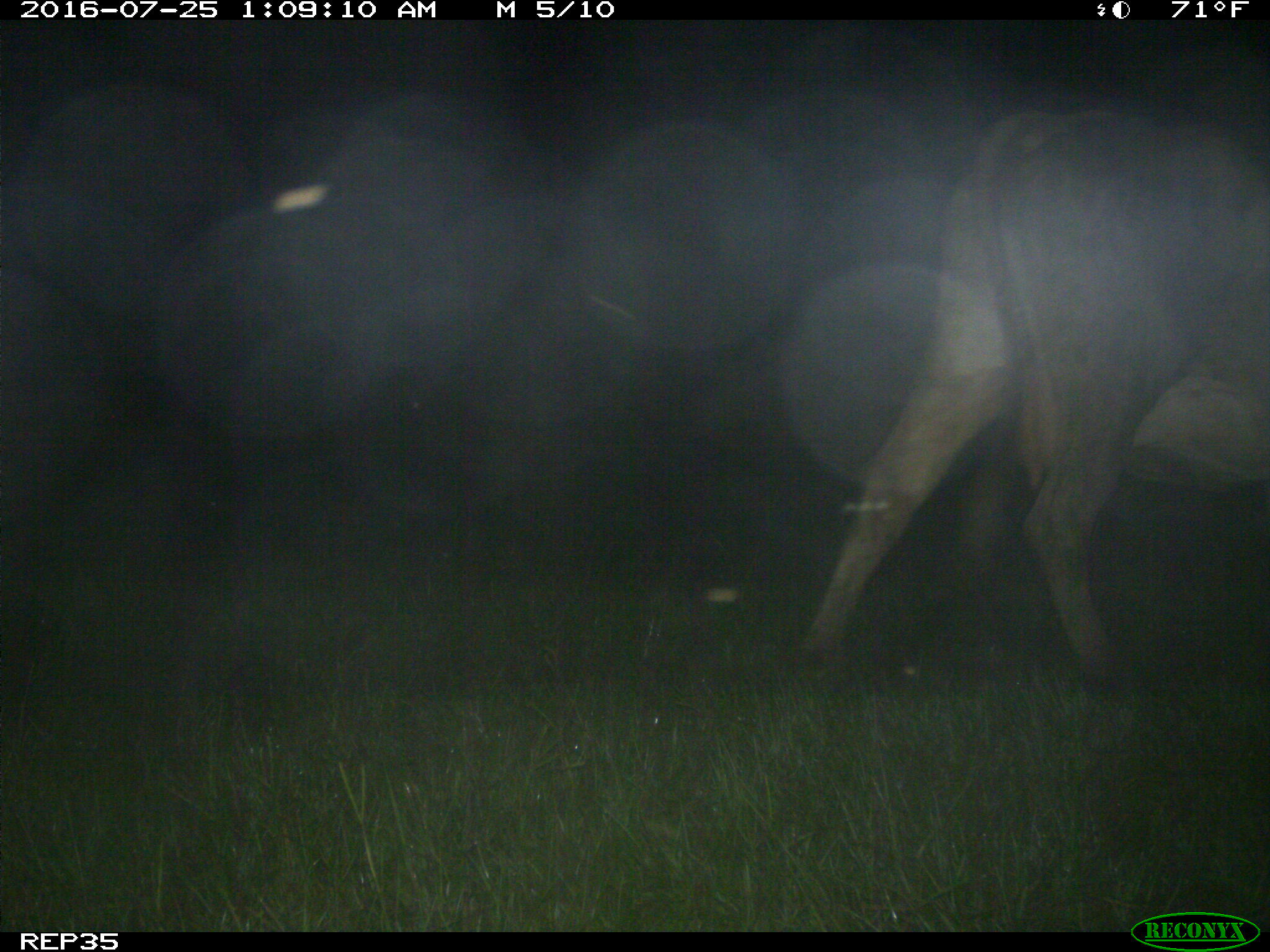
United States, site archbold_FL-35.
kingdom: Animalia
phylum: Chordata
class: Mammalia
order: Artiodactyla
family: Bovidae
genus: Bos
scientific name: Bos taurus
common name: domestic cow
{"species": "Bos taurus (domestic cow)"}